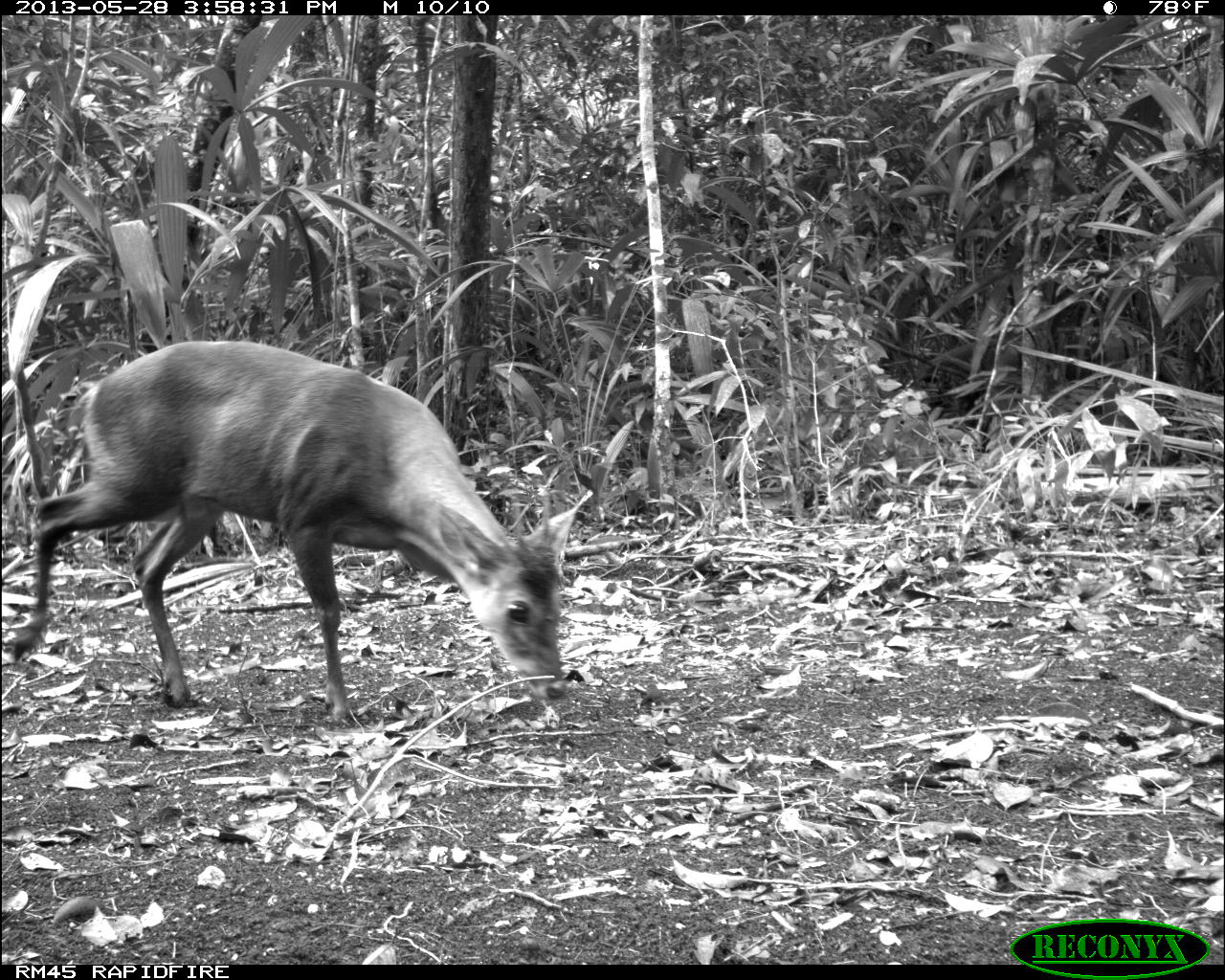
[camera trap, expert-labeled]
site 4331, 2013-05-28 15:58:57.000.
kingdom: Animalia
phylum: Chordata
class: Mammalia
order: Artiodactyla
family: Cervidae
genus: Mazama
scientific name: Mazama temama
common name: central american red brocket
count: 1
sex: male